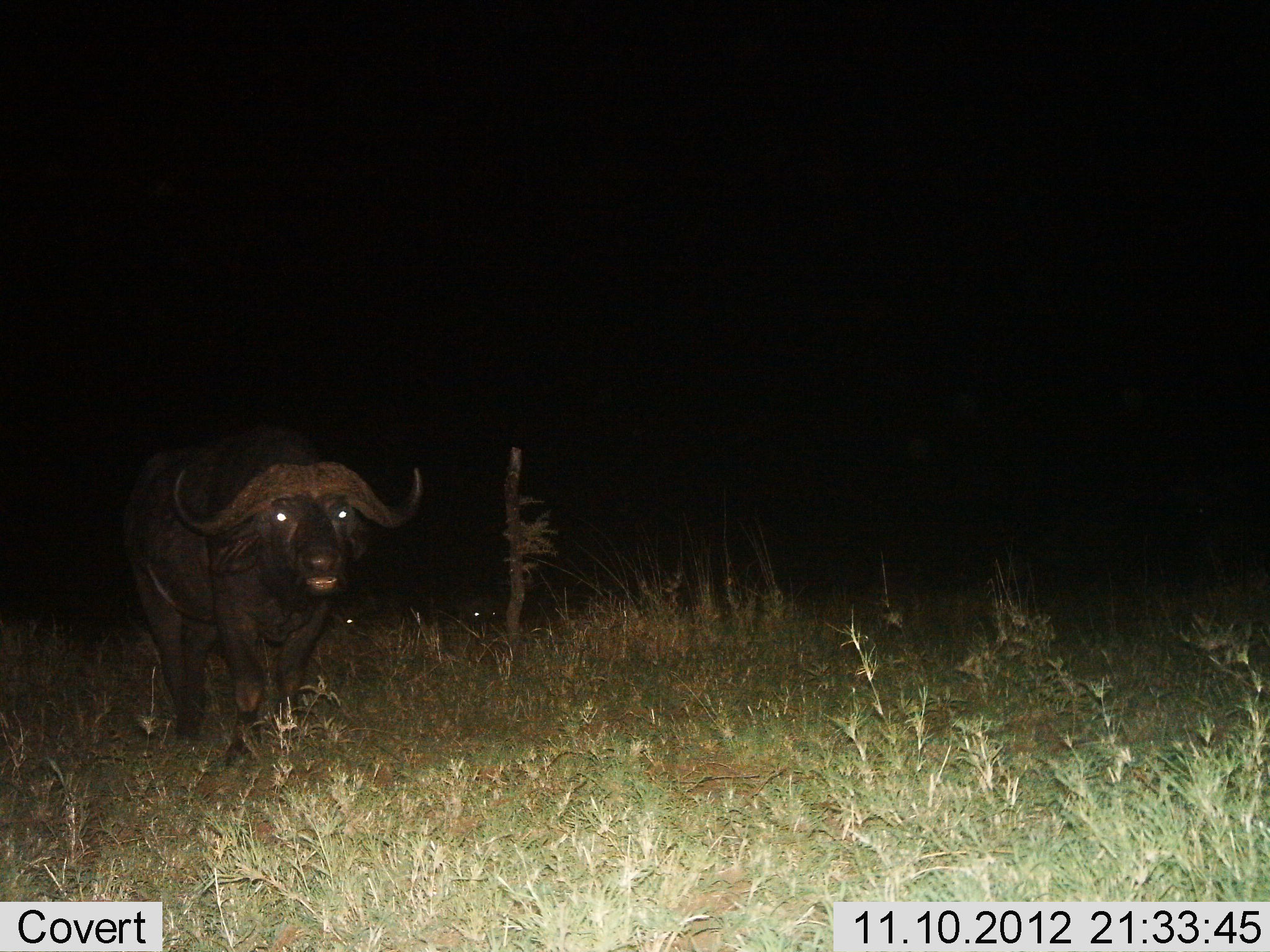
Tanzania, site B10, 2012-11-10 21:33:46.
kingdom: Animalia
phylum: Chordata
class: Mammalia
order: Artiodactyla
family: Bovidae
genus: Syncerus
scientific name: Syncerus caffer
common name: cape buffalo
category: buffalo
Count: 1.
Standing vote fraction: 40%.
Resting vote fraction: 10%.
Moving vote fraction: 70%.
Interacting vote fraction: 0%.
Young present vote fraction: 0%.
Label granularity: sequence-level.